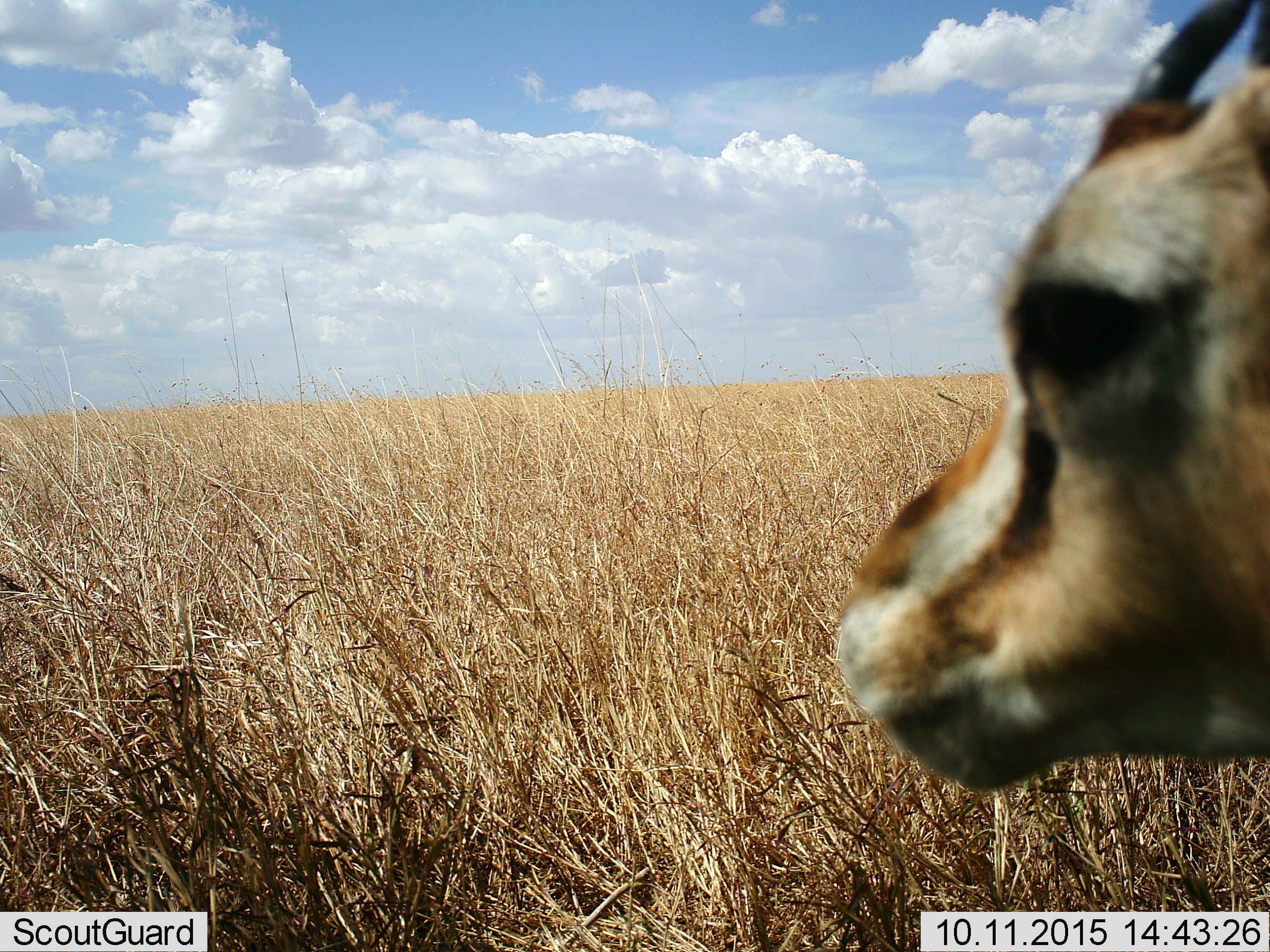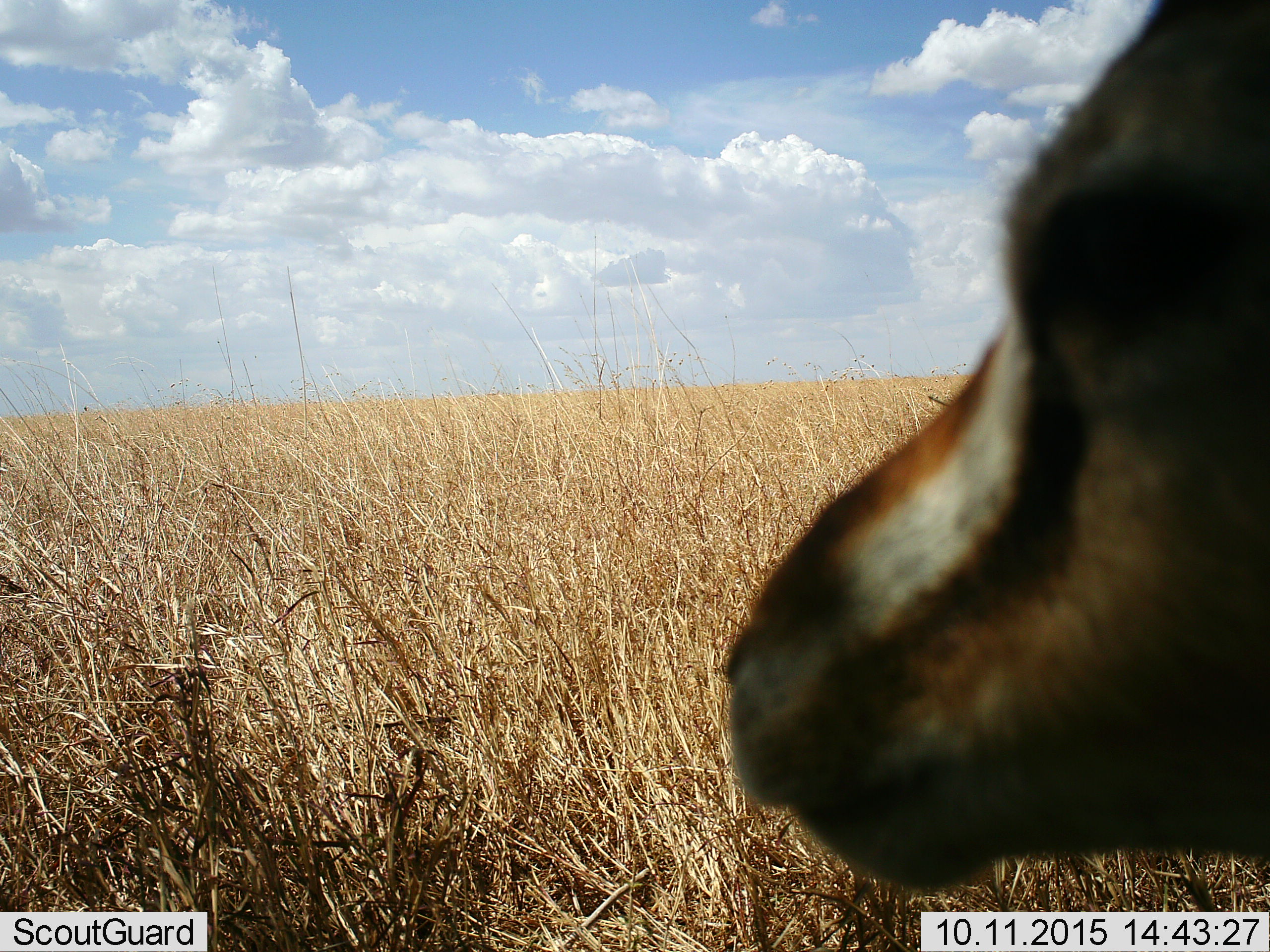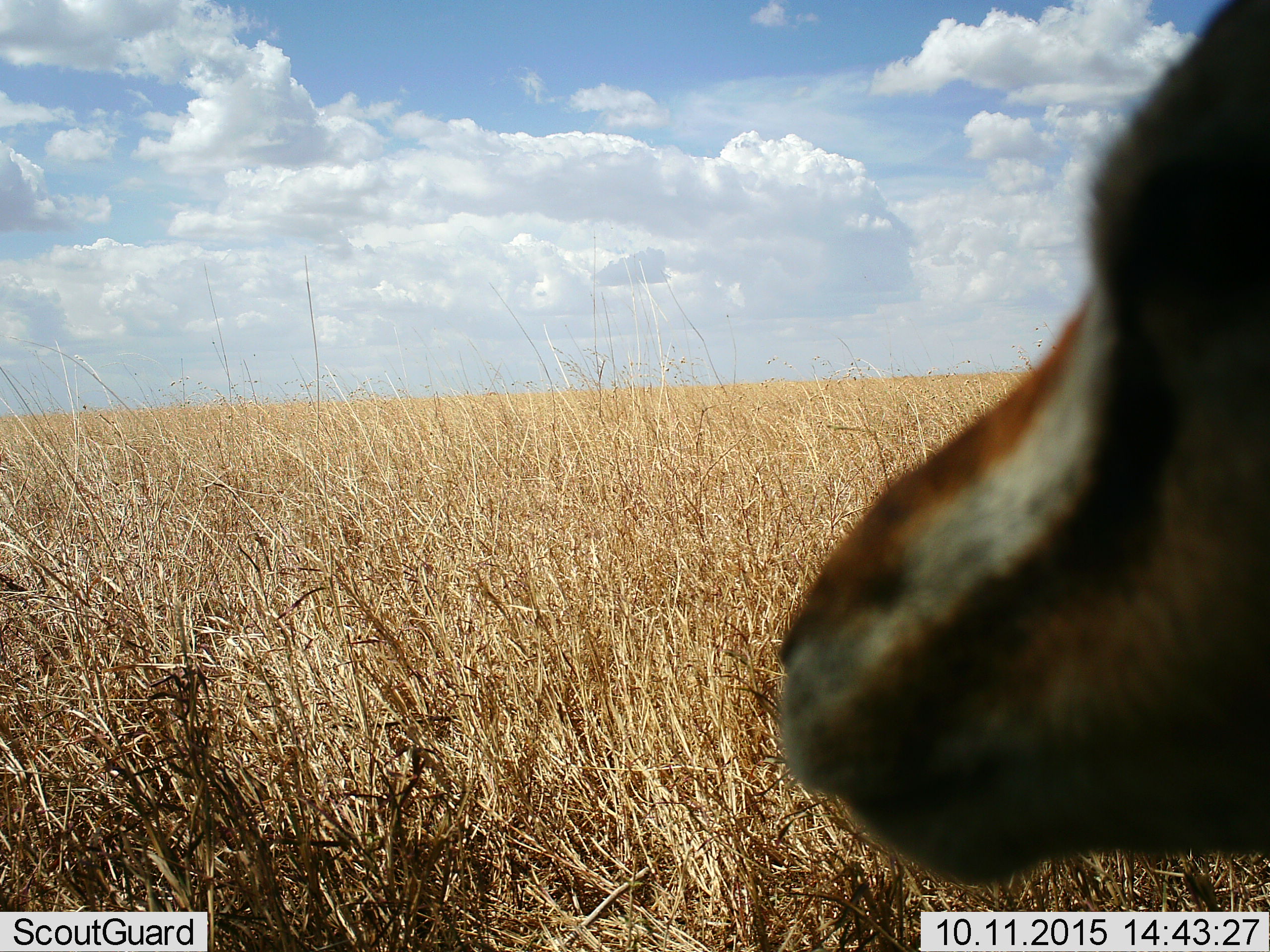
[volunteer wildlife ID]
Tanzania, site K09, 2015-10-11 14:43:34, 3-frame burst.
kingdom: Animalia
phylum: Chordata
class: Mammalia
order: Artiodactyla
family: Bovidae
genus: Eudorcas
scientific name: Eudorcas thomsonii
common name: thomson's gazelle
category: gazellethomsons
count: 1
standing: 80%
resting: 0%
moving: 20%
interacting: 0%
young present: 20%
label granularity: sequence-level